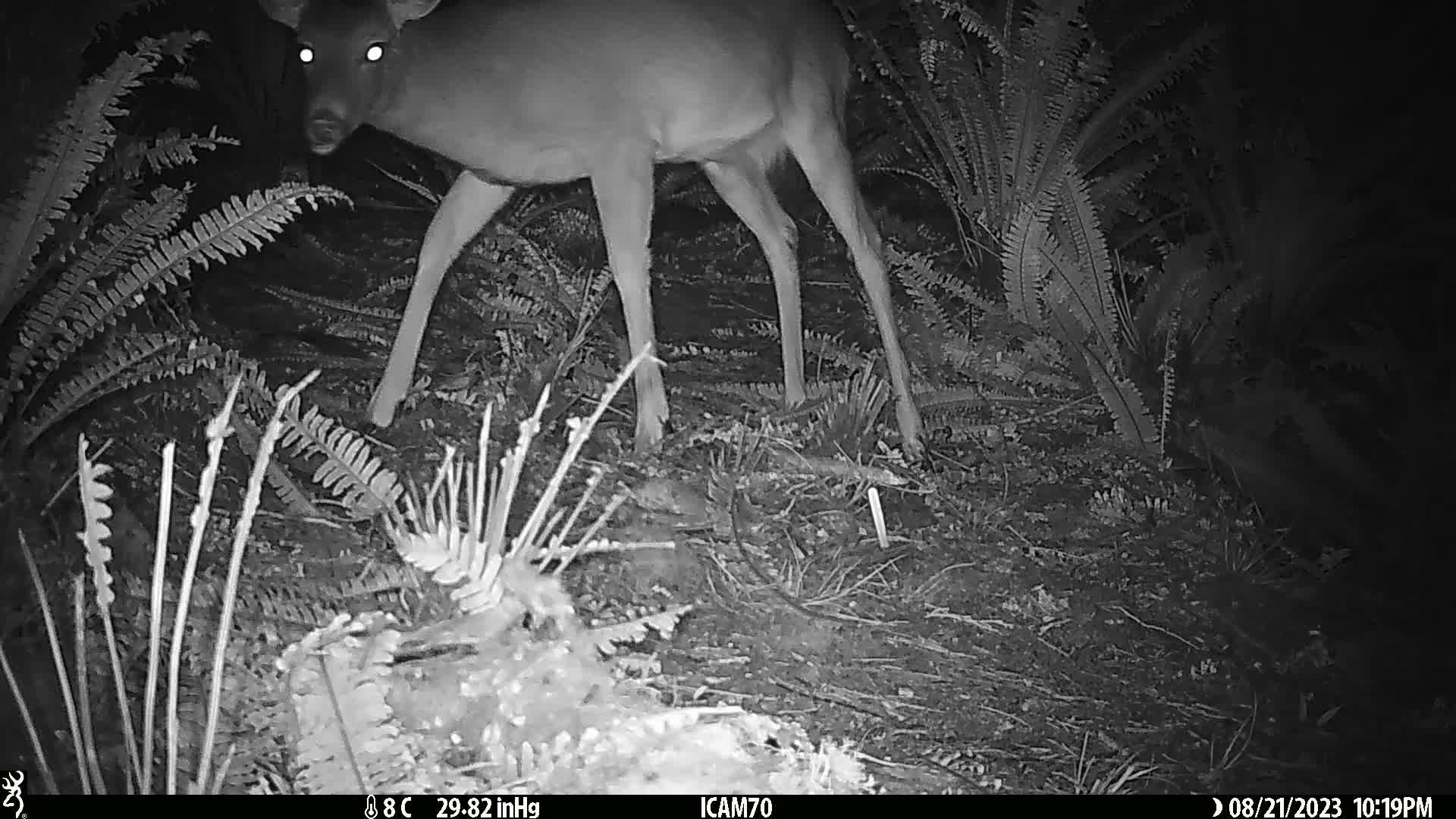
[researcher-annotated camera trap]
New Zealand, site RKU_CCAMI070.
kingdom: Animalia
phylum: Chordata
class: Mammalia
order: Artiodactyla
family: Cervidae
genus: Odocoileus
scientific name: Odocoileus virginianus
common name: white-tailed deer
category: white tailed deer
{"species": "white tailed deer (white-tailed deer) (Odocoileus virginianus)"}